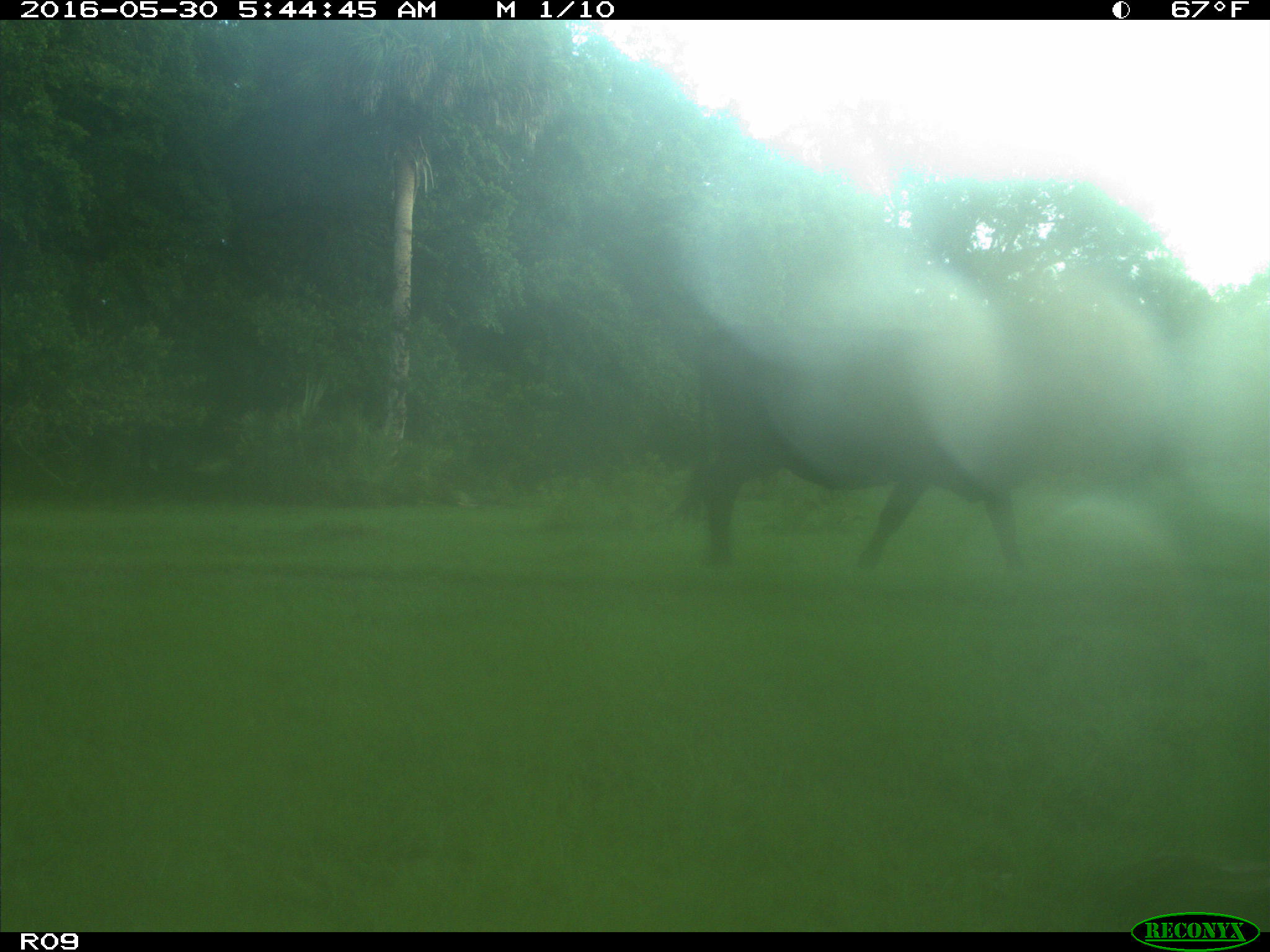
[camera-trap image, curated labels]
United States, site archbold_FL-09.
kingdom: Animalia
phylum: Chordata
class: Mammalia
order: Artiodactyla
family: Bovidae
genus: Bos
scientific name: Bos taurus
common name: domestic cow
Bos taurus (domestic cow).